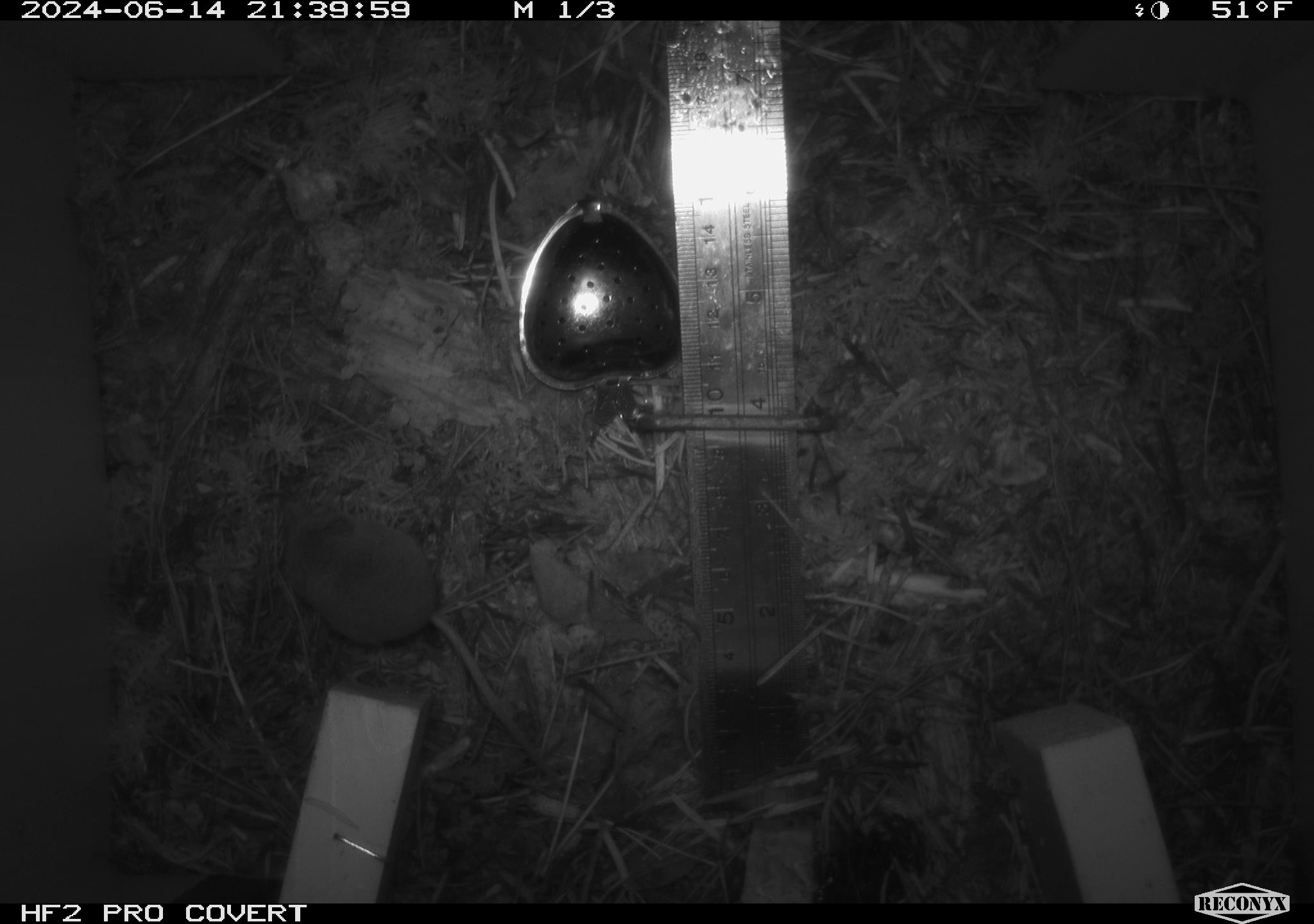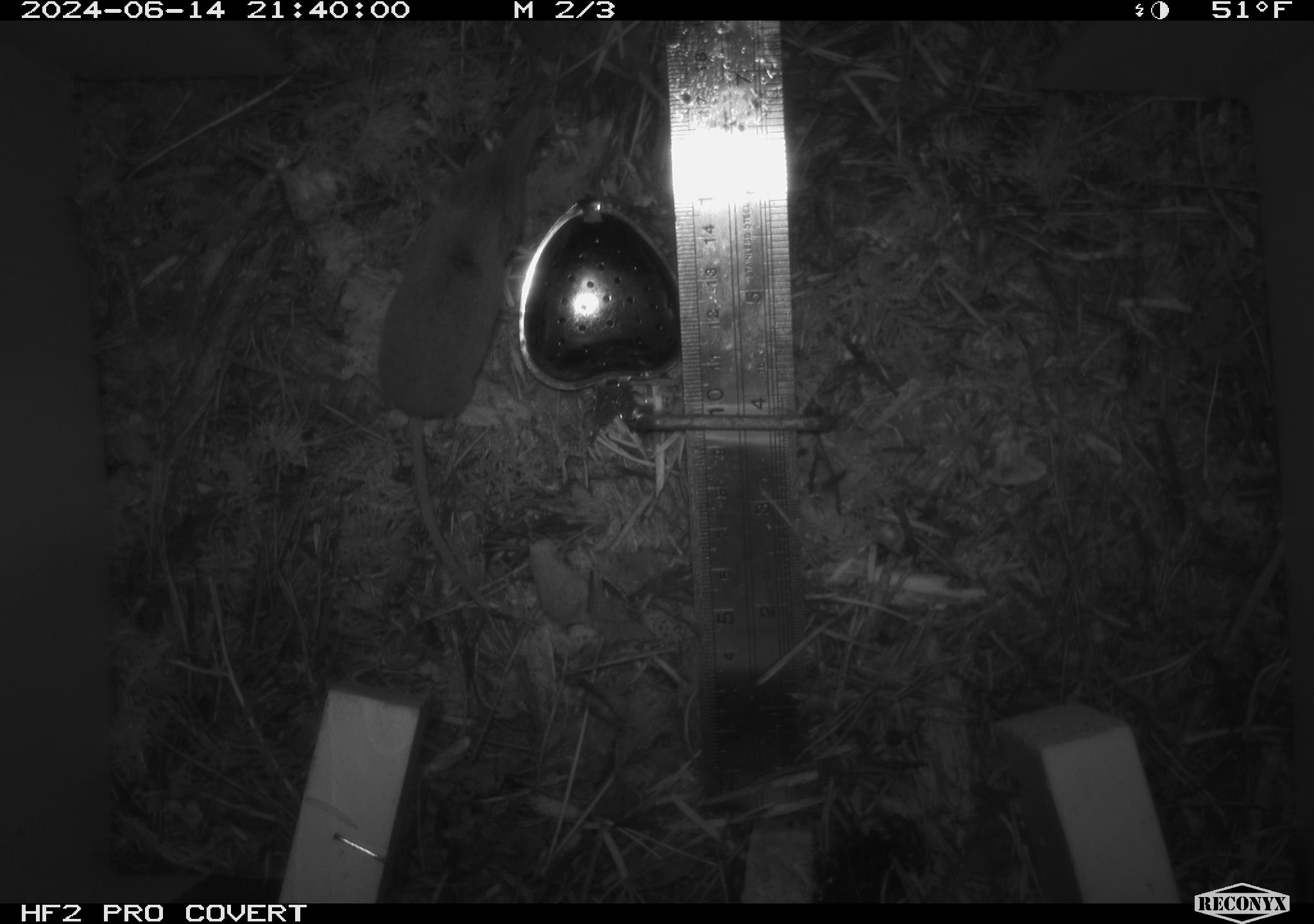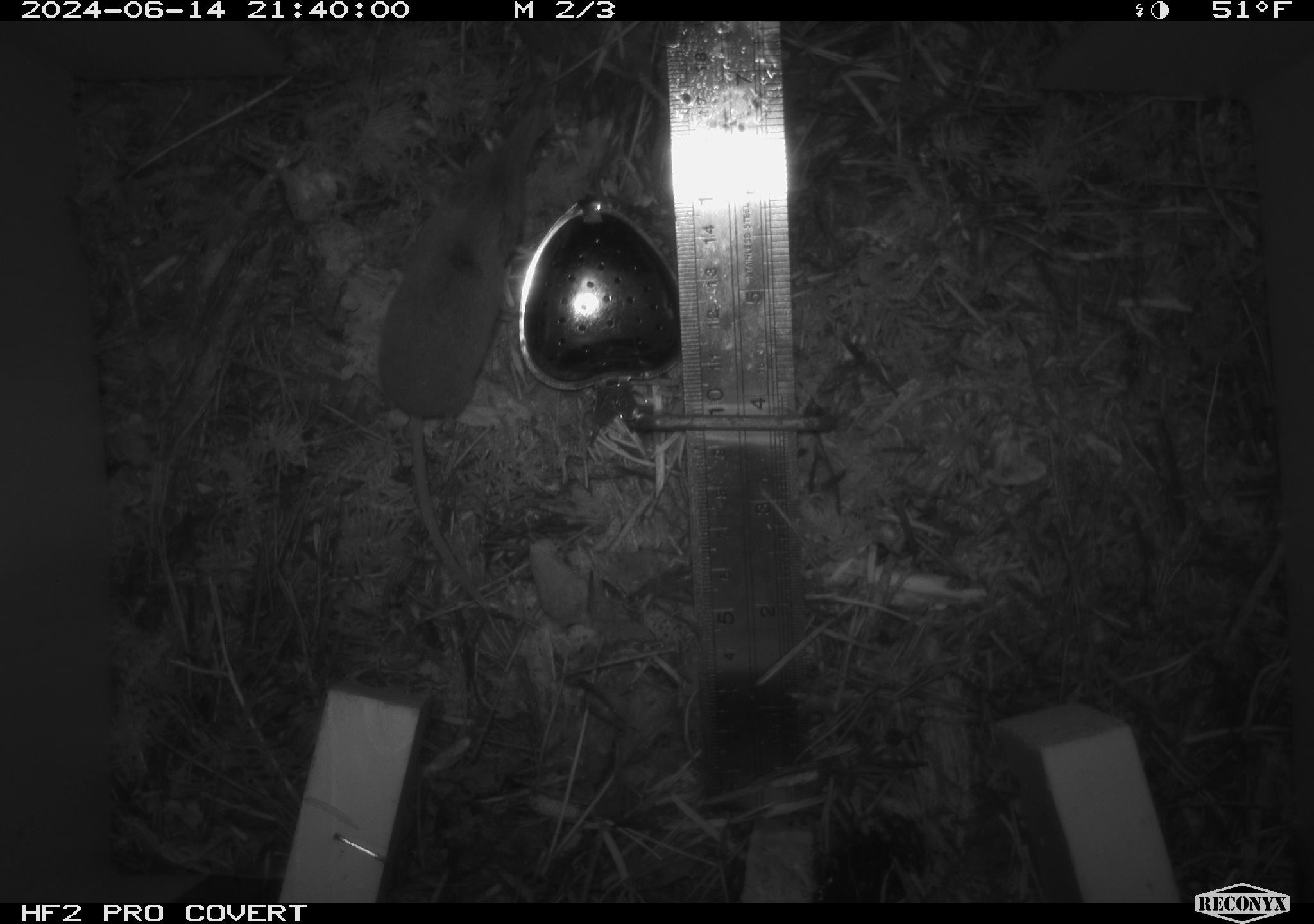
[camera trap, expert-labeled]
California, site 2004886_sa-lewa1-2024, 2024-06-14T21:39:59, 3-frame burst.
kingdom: Animalia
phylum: Chordata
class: Mammalia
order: Eulipotyphla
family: Soricidae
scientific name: Soricidae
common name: shrews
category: soricidae family